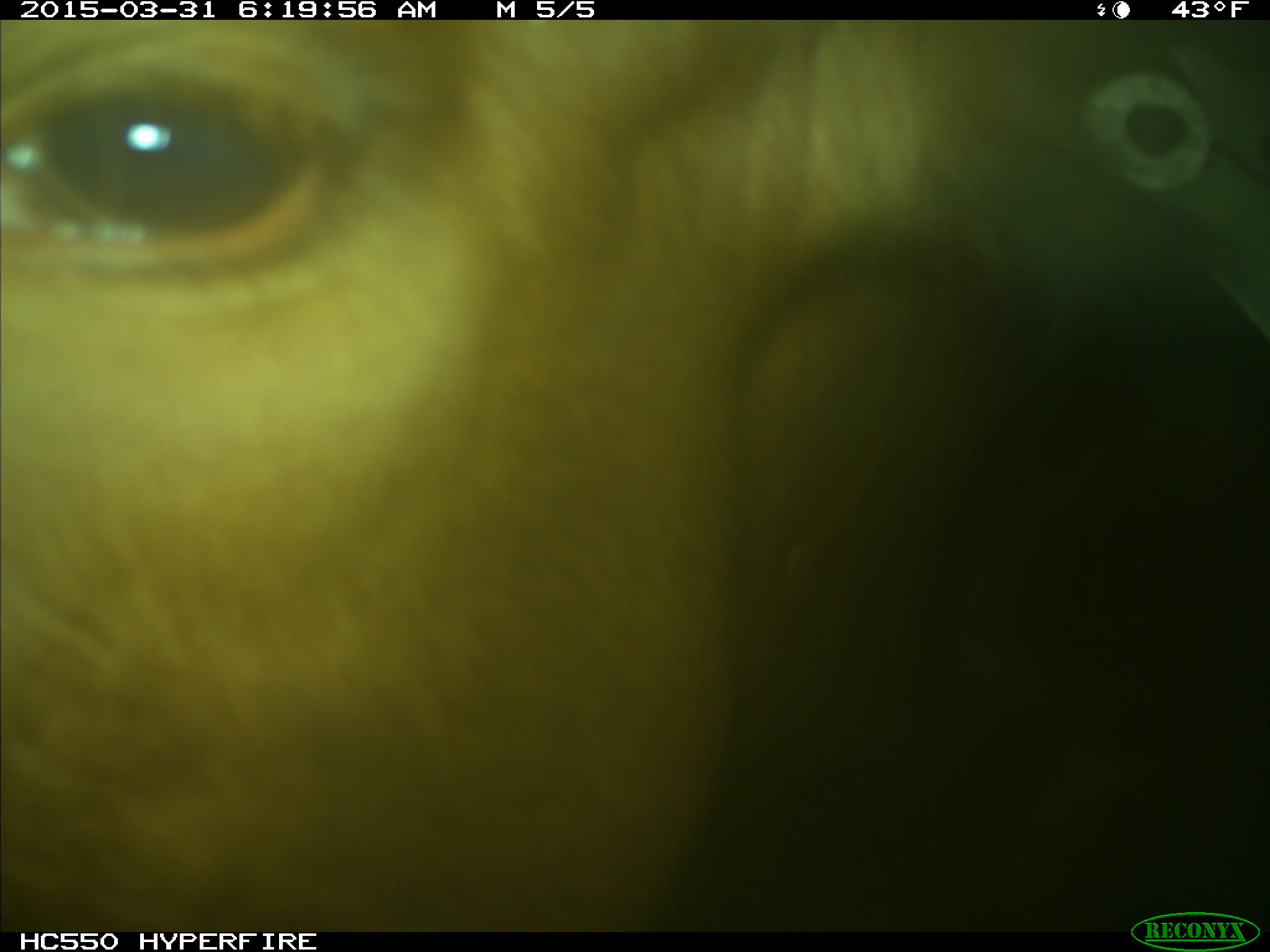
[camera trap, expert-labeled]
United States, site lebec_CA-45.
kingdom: Animalia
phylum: Chordata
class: Mammalia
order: Artiodactyla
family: Bovidae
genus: Bos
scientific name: Bos taurus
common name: domestic cow